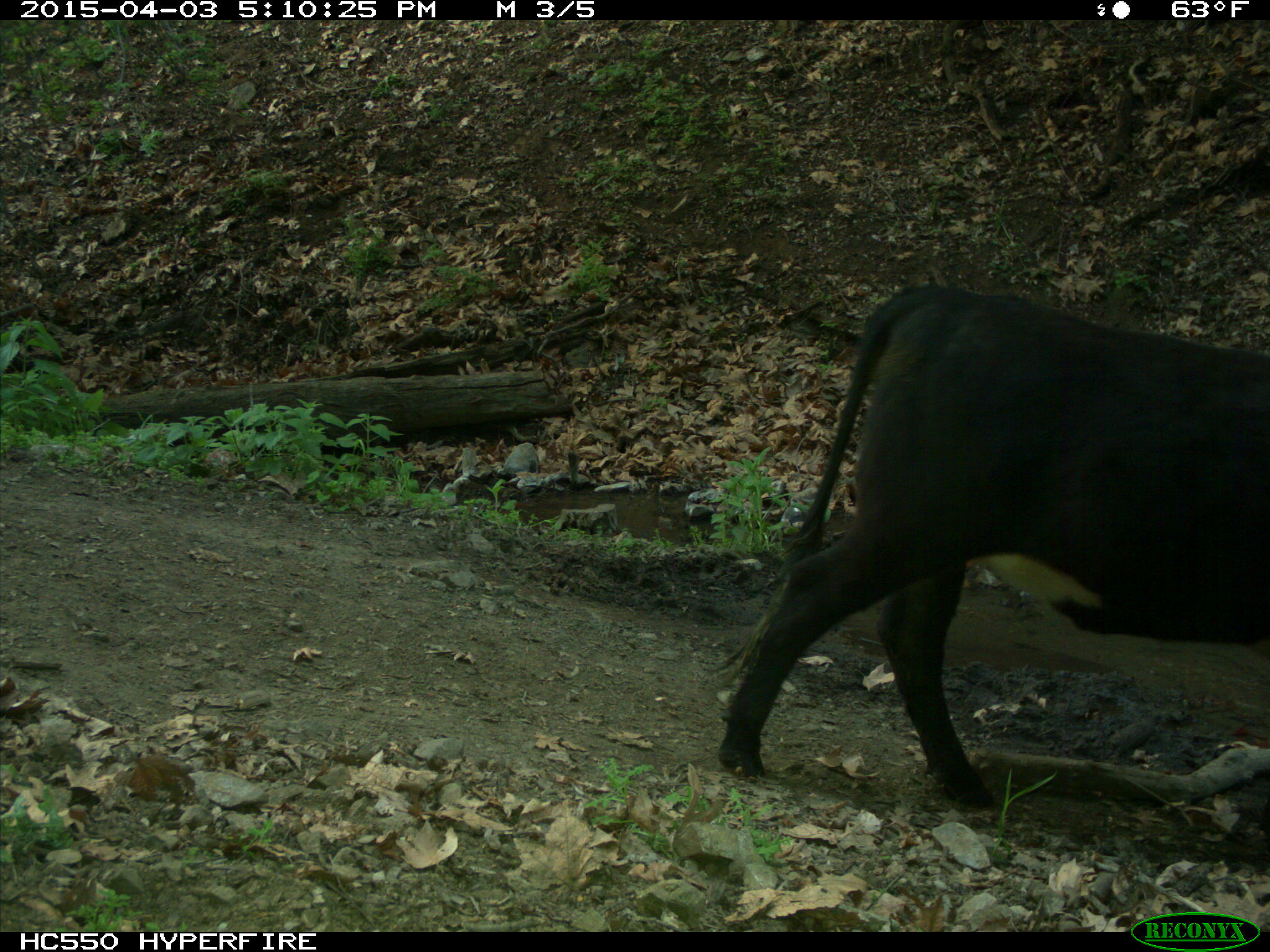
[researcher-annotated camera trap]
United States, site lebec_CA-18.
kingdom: Animalia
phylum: Chordata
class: Mammalia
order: Artiodactyla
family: Bovidae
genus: Bos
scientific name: Bos taurus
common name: domestic cow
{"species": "Bos taurus (domestic cow)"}